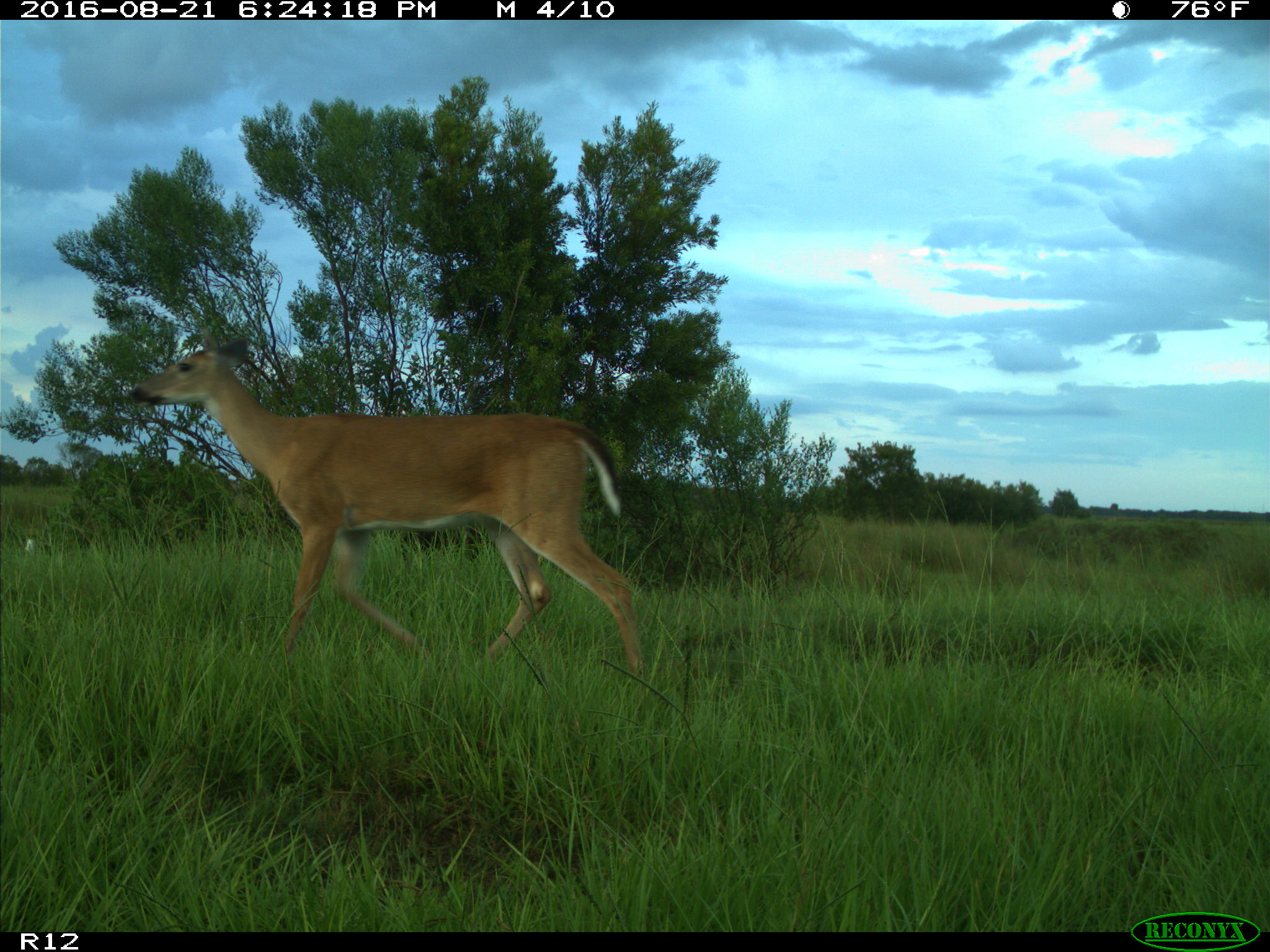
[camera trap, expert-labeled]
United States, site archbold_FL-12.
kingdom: Animalia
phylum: Chordata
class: Mammalia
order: Artiodactyla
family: Cervidae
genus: Odocoileus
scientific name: Odocoileus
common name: deer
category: unidentified deer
Unidentified deer (deer) (Odocoileus).